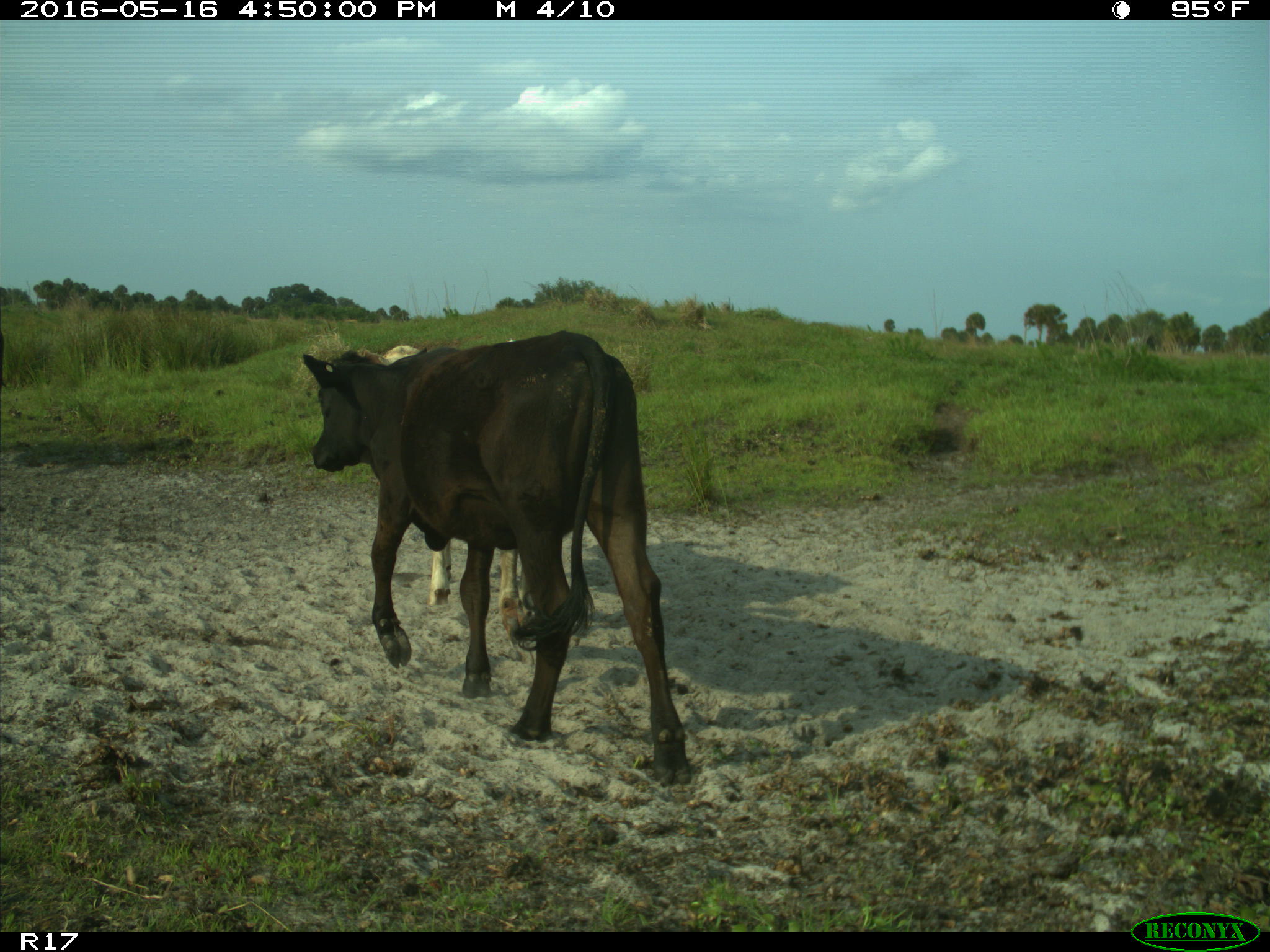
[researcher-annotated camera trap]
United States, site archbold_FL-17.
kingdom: Animalia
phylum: Chordata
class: Mammalia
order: Artiodactyla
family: Bovidae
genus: Bos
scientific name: Bos taurus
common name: domestic cow